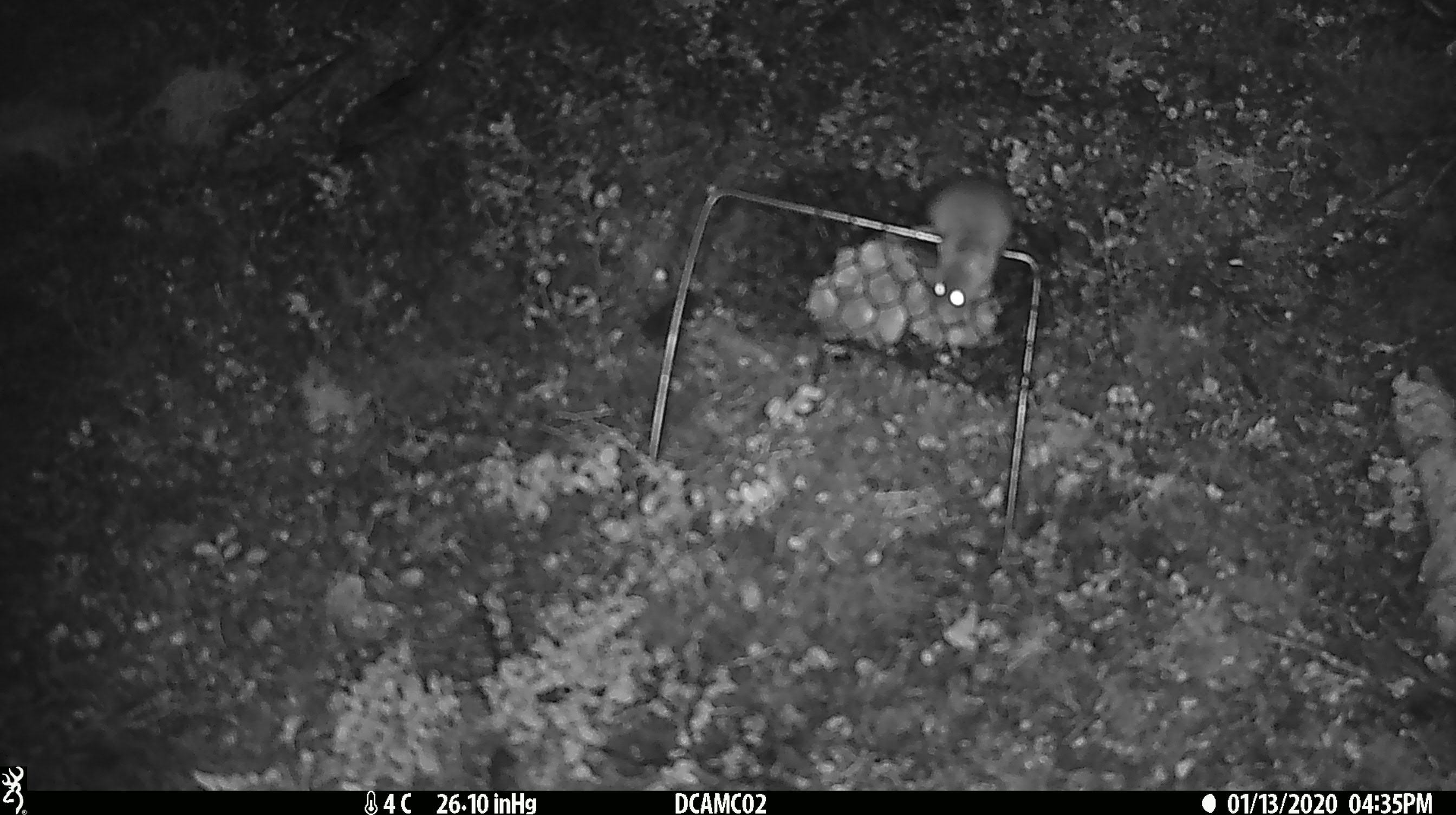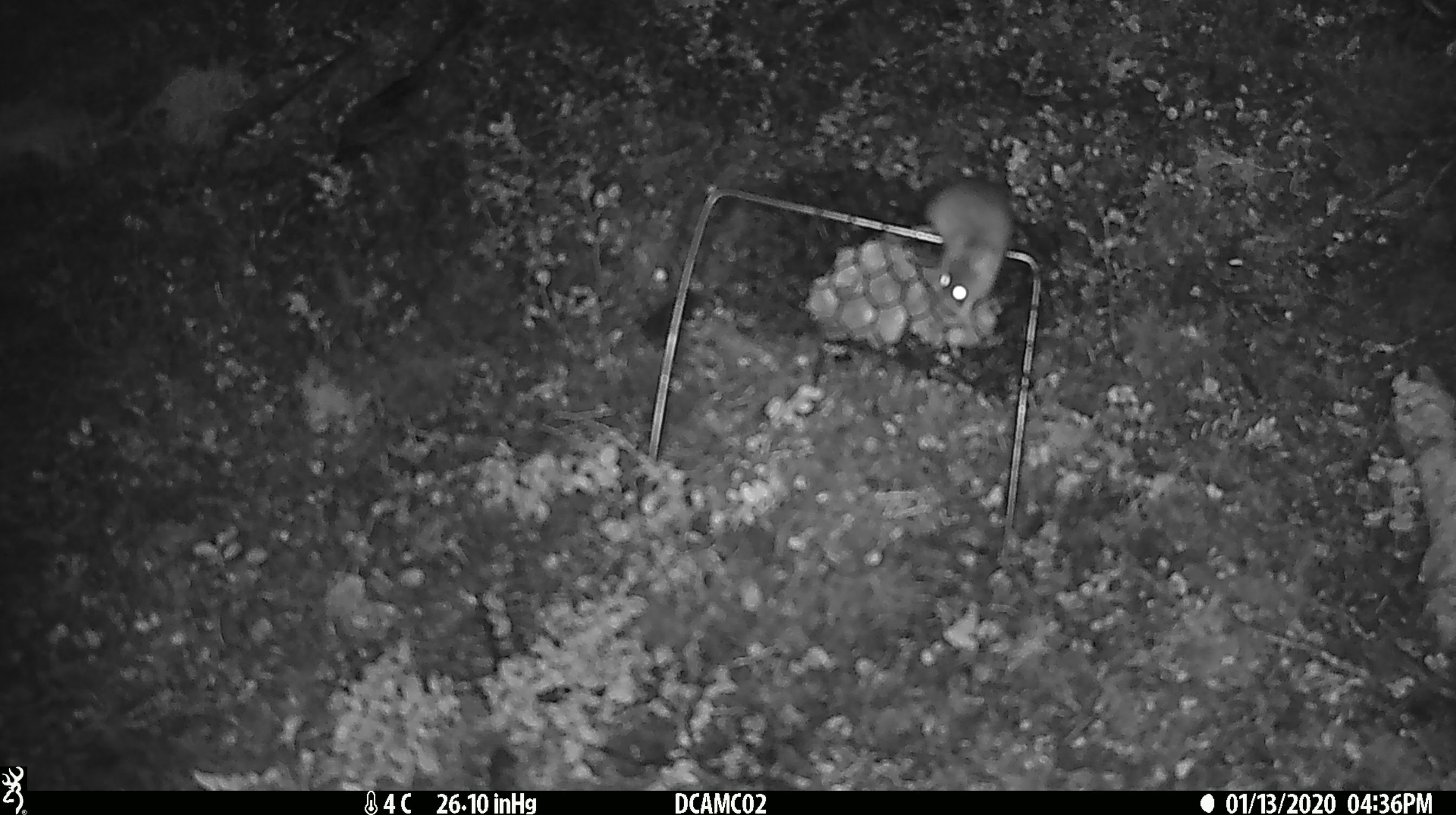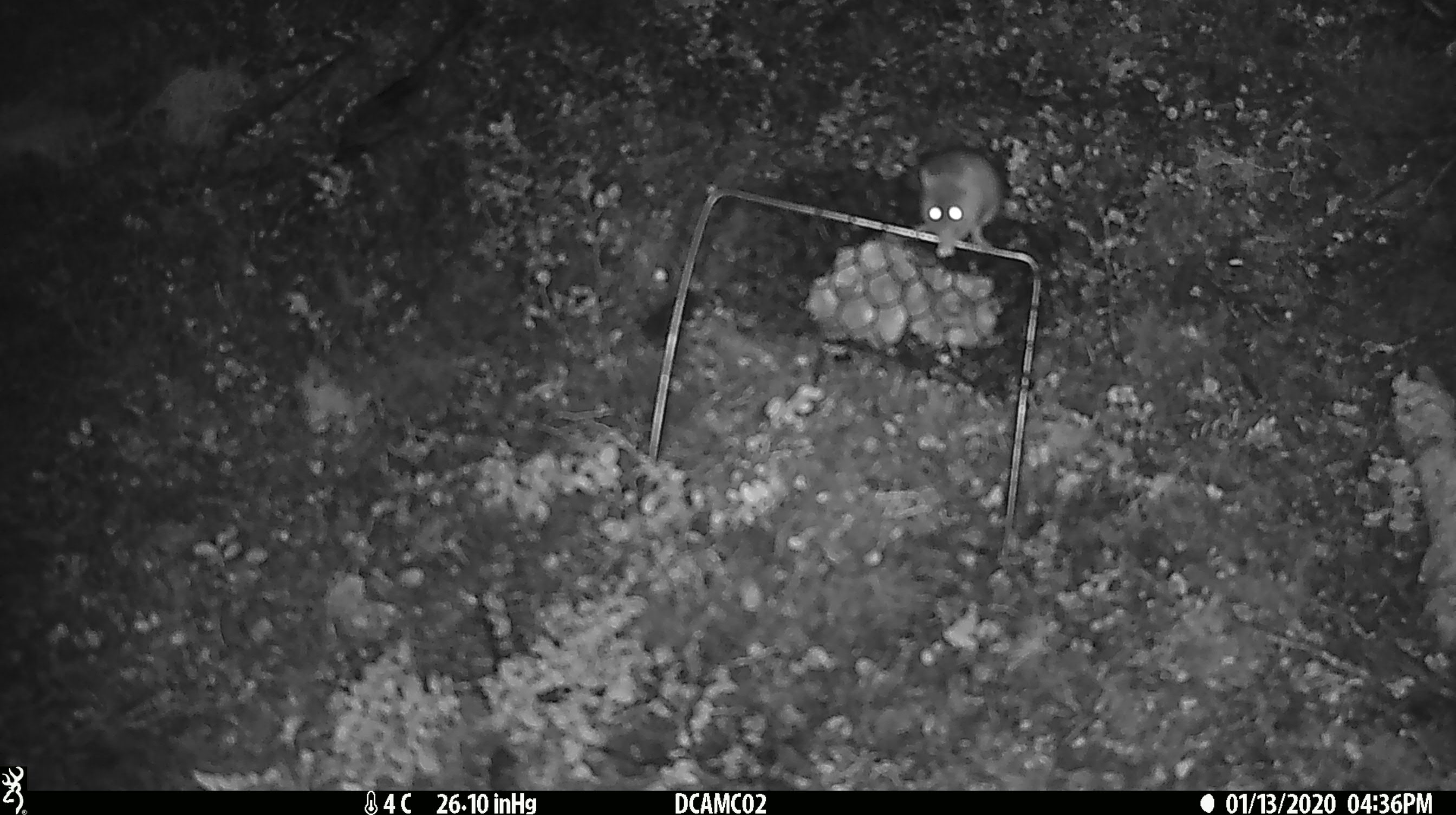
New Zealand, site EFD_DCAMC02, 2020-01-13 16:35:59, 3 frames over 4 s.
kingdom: Animalia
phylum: Chordata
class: Mammalia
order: Rodentia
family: Muridae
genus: Mus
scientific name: Mus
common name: mouse